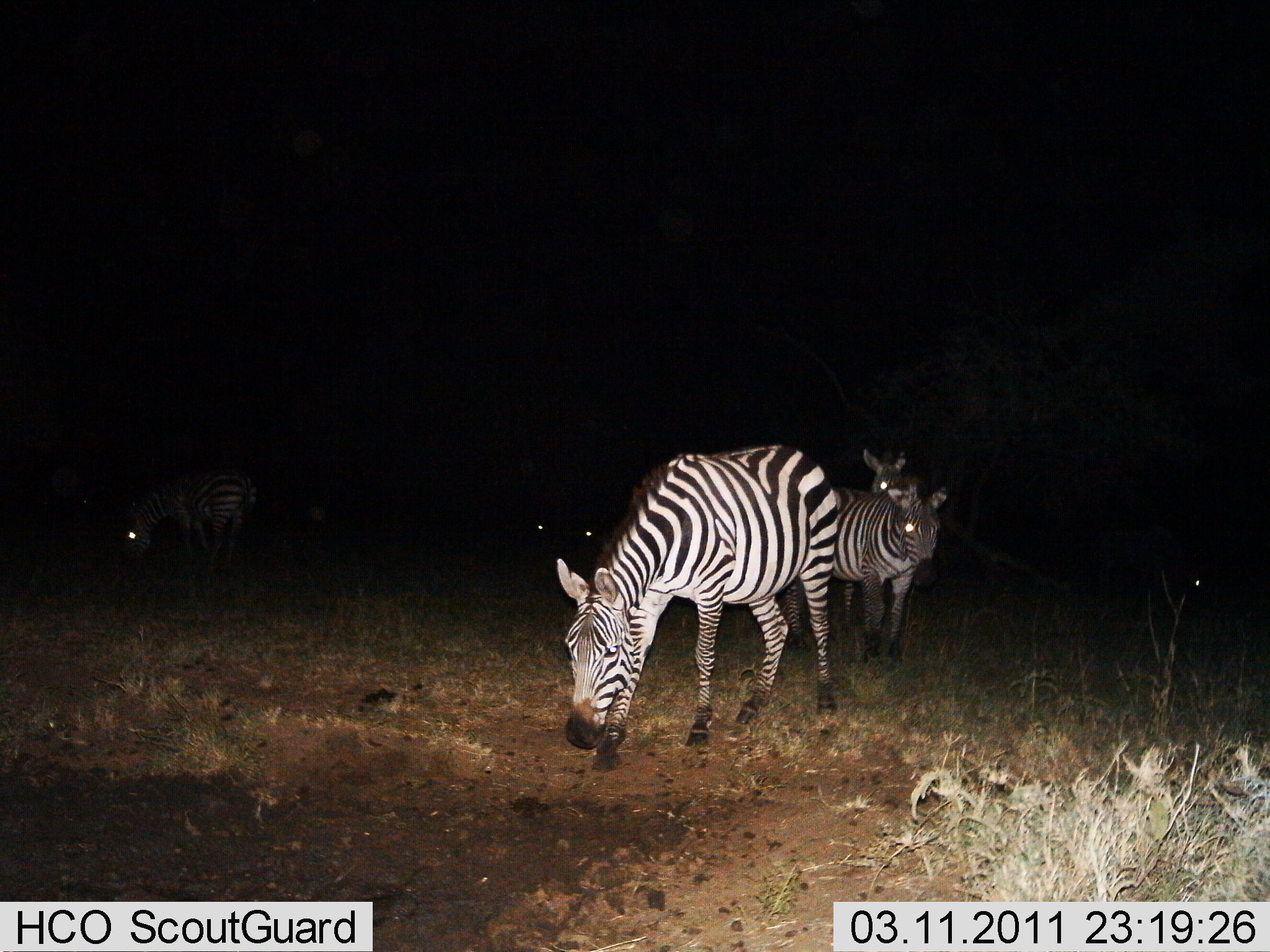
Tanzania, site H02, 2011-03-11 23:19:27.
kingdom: Animalia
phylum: Chordata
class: Mammalia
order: Perissodactyla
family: Equidae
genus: Equus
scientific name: Equus quagga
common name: plains zebra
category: zebra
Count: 6.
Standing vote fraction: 91%.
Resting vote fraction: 0%.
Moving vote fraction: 36%.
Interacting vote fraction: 0%.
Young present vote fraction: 0%.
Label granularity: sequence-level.